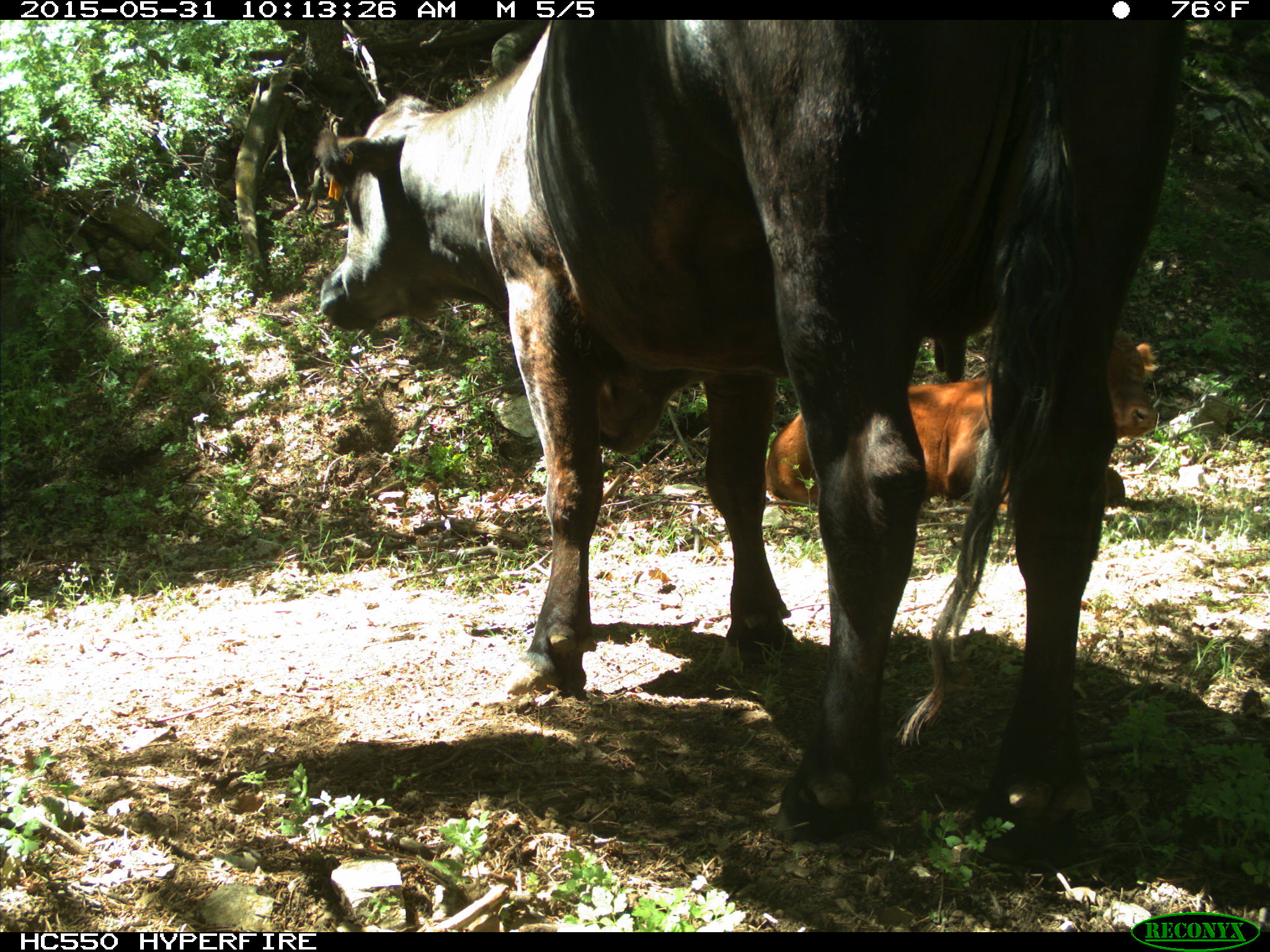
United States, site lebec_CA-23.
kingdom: Animalia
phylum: Chordata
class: Mammalia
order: Artiodactyla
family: Bovidae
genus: Bos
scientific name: Bos taurus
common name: domestic cow